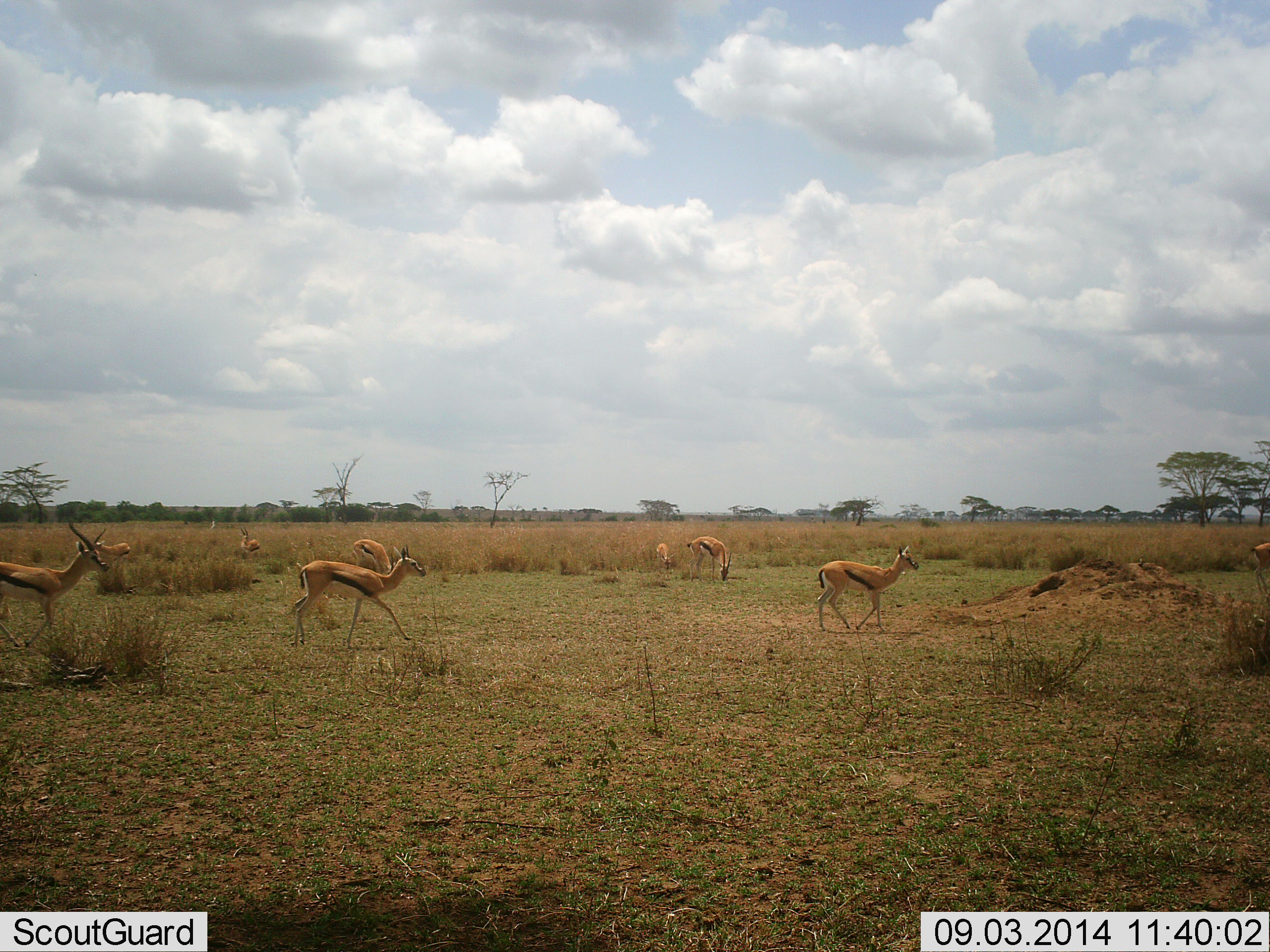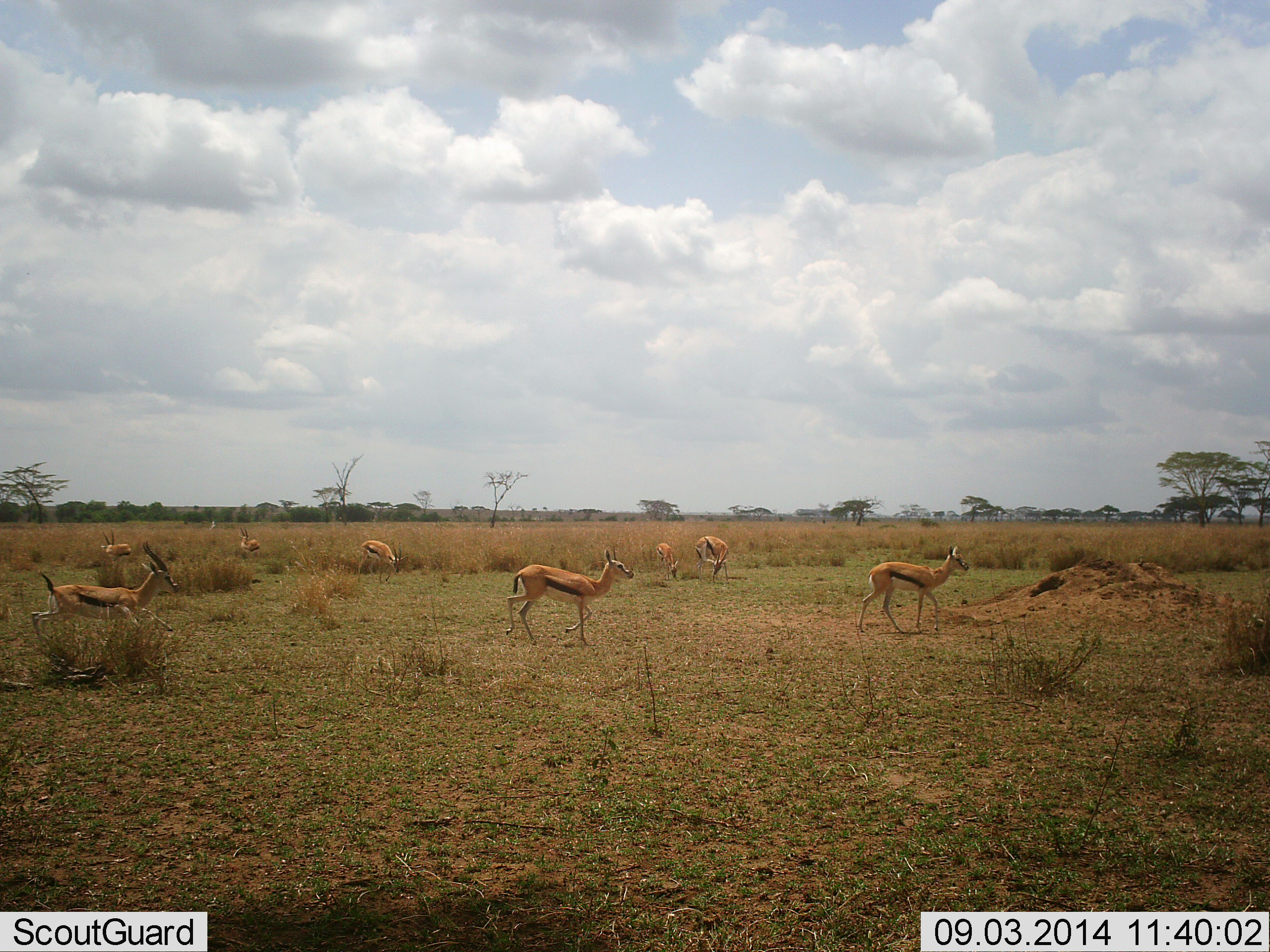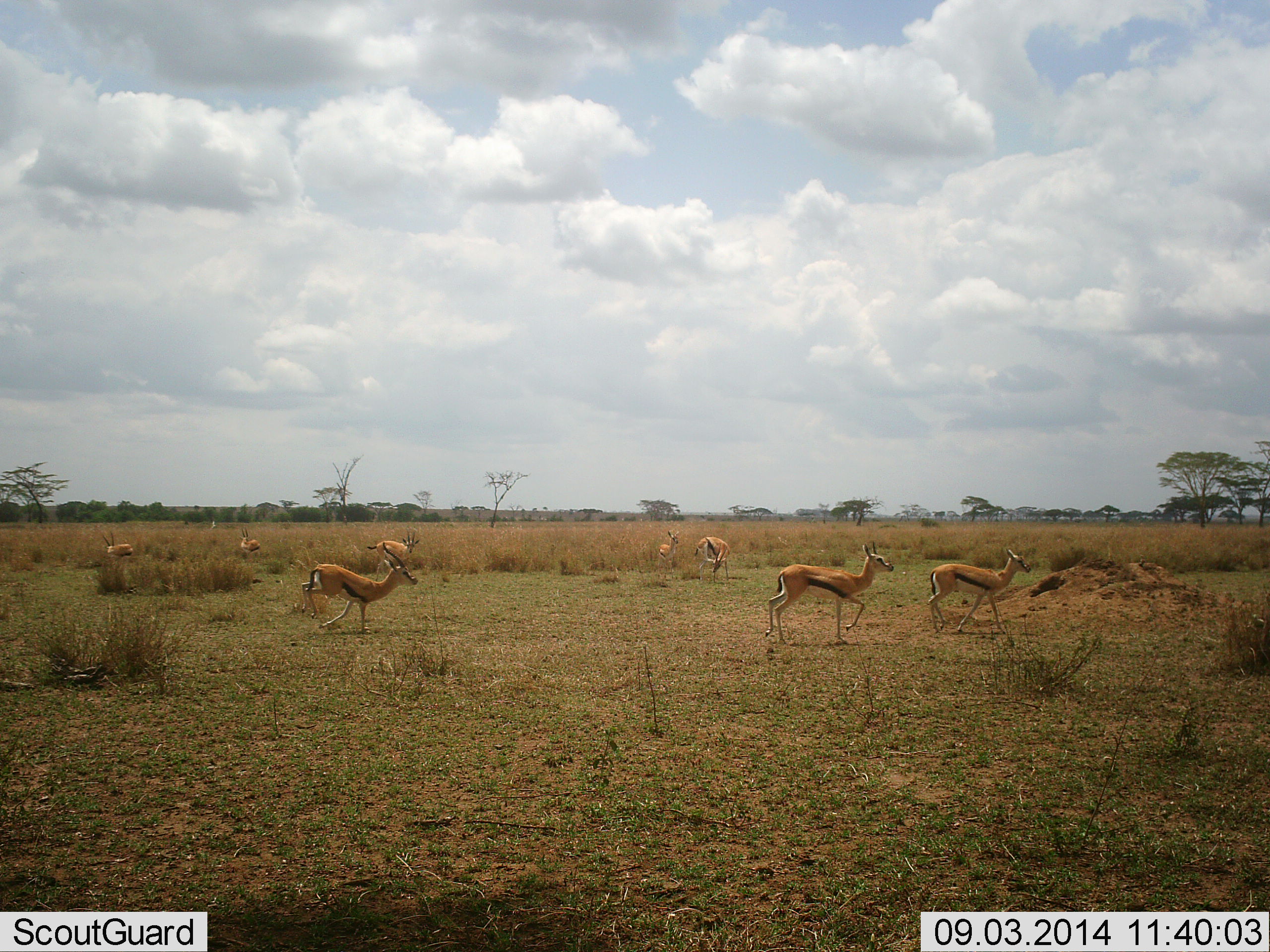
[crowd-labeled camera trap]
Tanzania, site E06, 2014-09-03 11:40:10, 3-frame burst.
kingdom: Animalia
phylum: Chordata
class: Mammalia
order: Artiodactyla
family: Bovidae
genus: Eudorcas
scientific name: Eudorcas thomsonii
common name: thomson's gazelle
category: gazellethomsons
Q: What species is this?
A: Gazellethomsons (thomson's gazelle) (Eudorcas thomsonii).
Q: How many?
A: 9.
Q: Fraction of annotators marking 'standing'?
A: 50%.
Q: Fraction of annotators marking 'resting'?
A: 0%.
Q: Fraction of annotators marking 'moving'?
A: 100%.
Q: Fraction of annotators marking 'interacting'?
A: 0%.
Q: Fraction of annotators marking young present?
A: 10%.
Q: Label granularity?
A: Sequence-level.